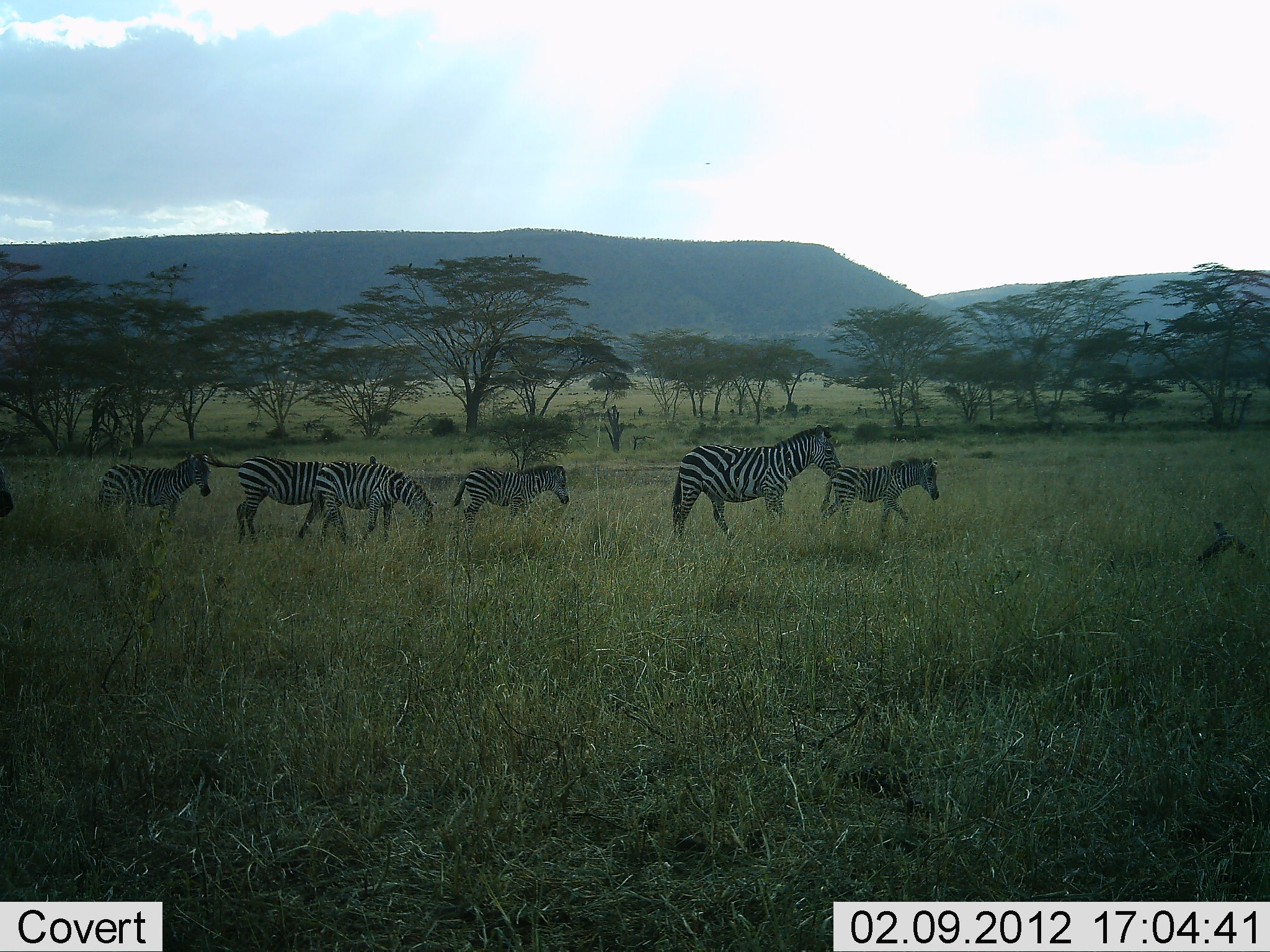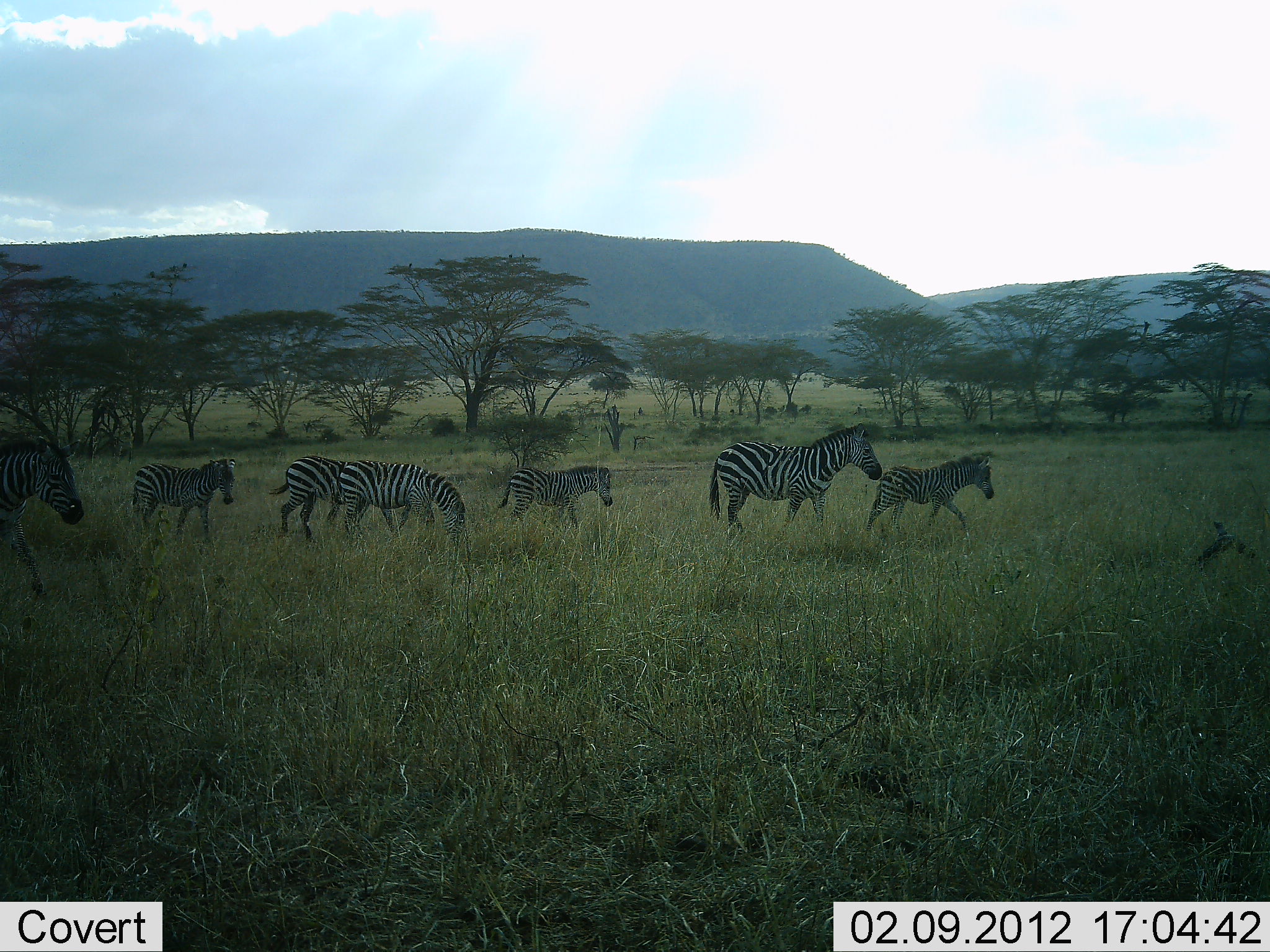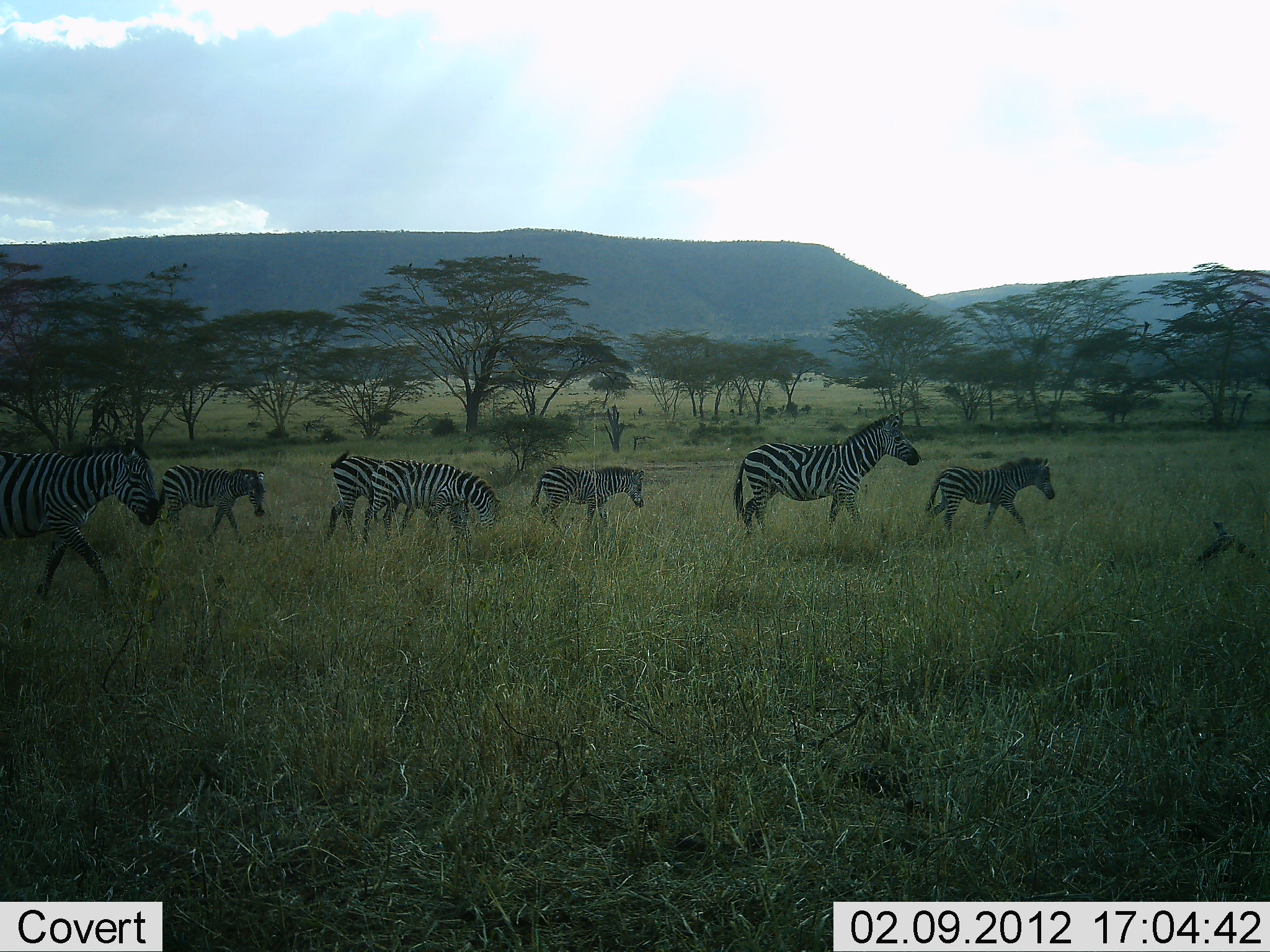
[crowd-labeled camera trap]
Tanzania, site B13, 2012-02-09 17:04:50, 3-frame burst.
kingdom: Animalia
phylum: Chordata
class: Mammalia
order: Perissodactyla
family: Equidae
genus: Equus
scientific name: Equus quagga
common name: plains zebra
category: zebra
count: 7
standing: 5%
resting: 0%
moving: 100%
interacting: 0%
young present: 82%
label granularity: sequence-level